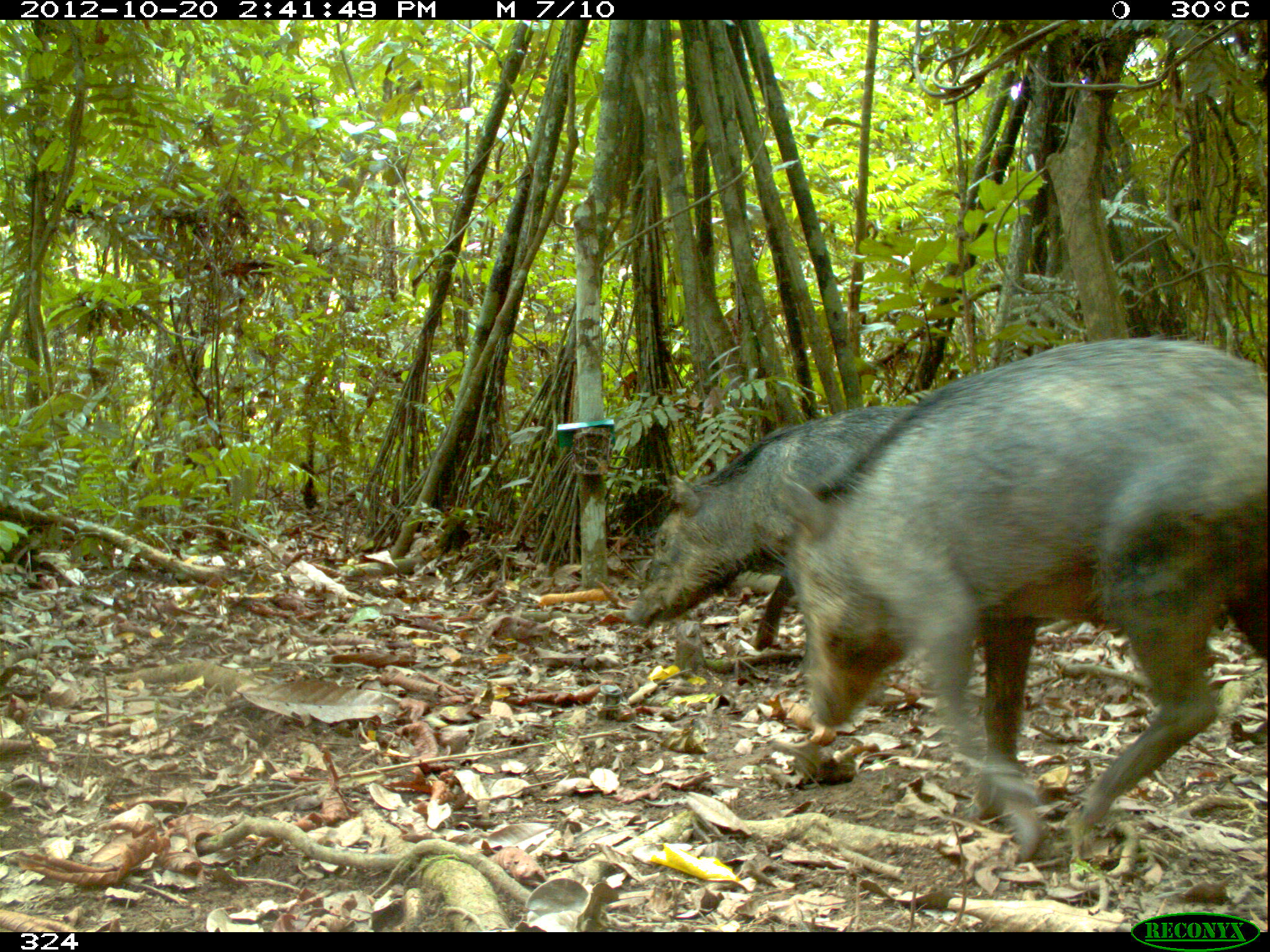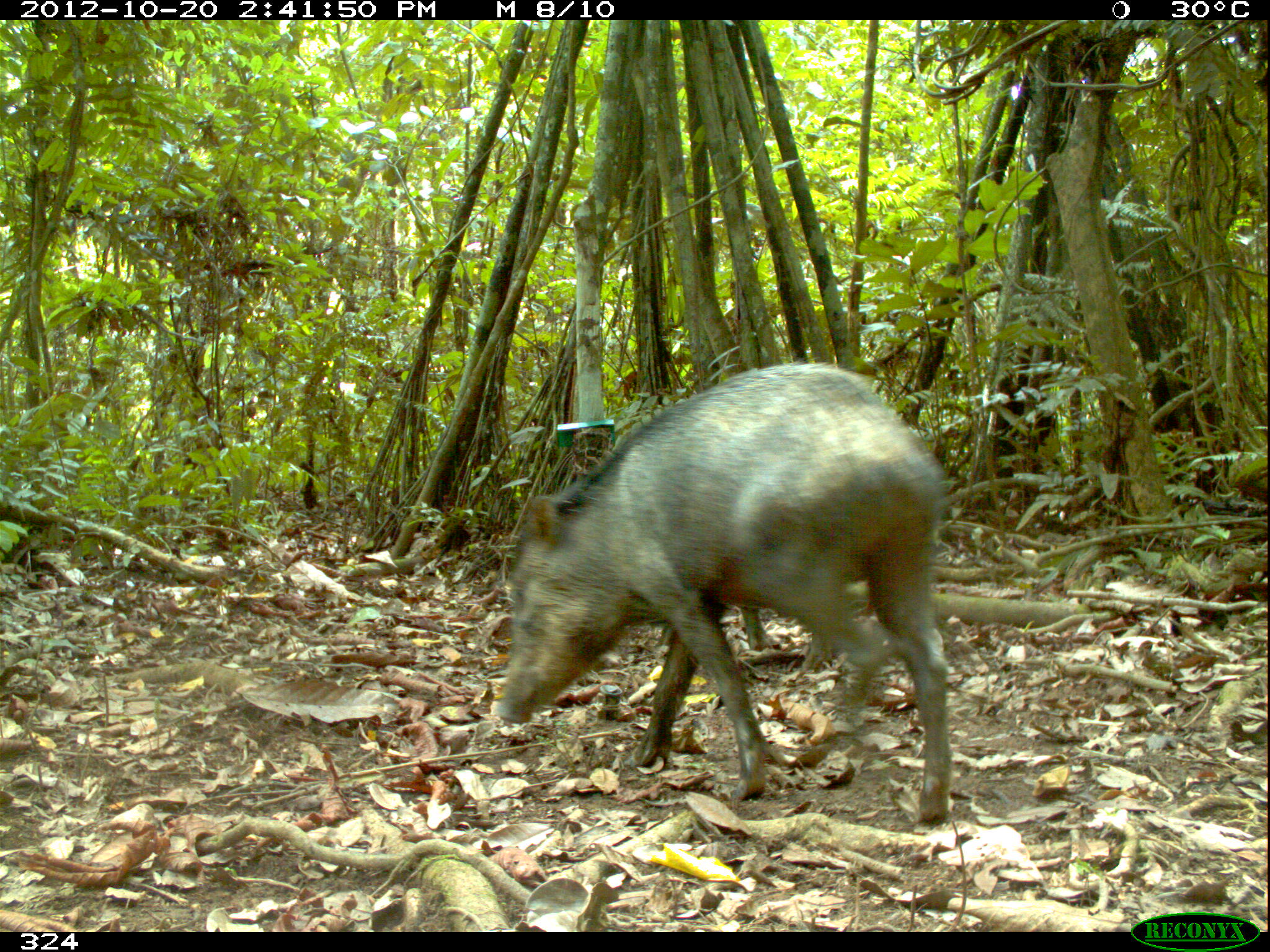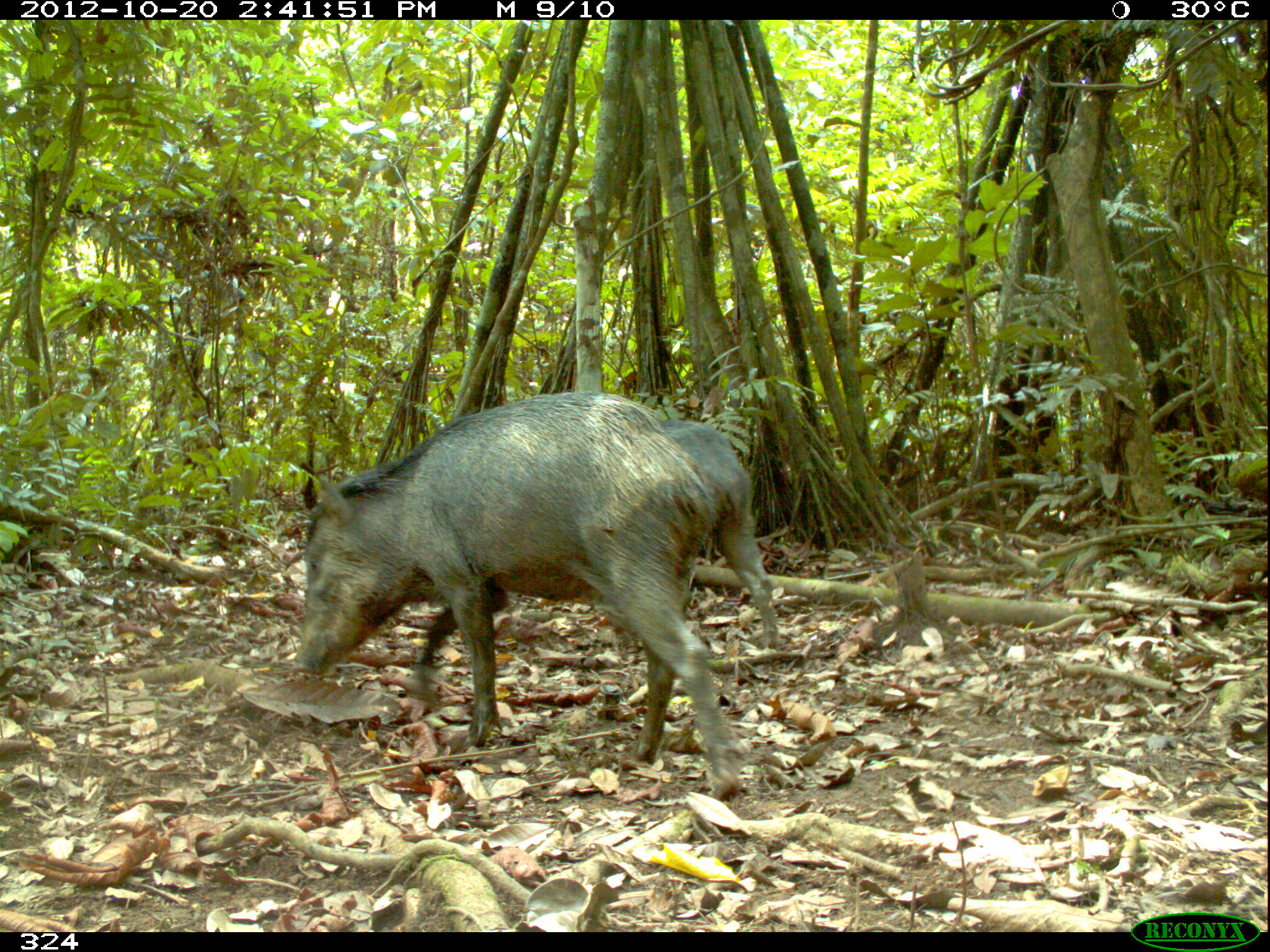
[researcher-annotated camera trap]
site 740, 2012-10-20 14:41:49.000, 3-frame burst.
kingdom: Animalia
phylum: Chordata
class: Mammalia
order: Artiodactyla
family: Tayassuidae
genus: Tayassu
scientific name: Tayassu pecari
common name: white-lipped peccary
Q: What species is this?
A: Tayassu pecari (white-lipped peccary).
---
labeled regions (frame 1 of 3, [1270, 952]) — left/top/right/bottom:
tayassu pecari: 770/336/1268/860; 621/407/920/653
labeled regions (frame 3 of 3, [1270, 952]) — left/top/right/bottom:
tayassu pecari: 285/391/749/799; 650/412/779/648